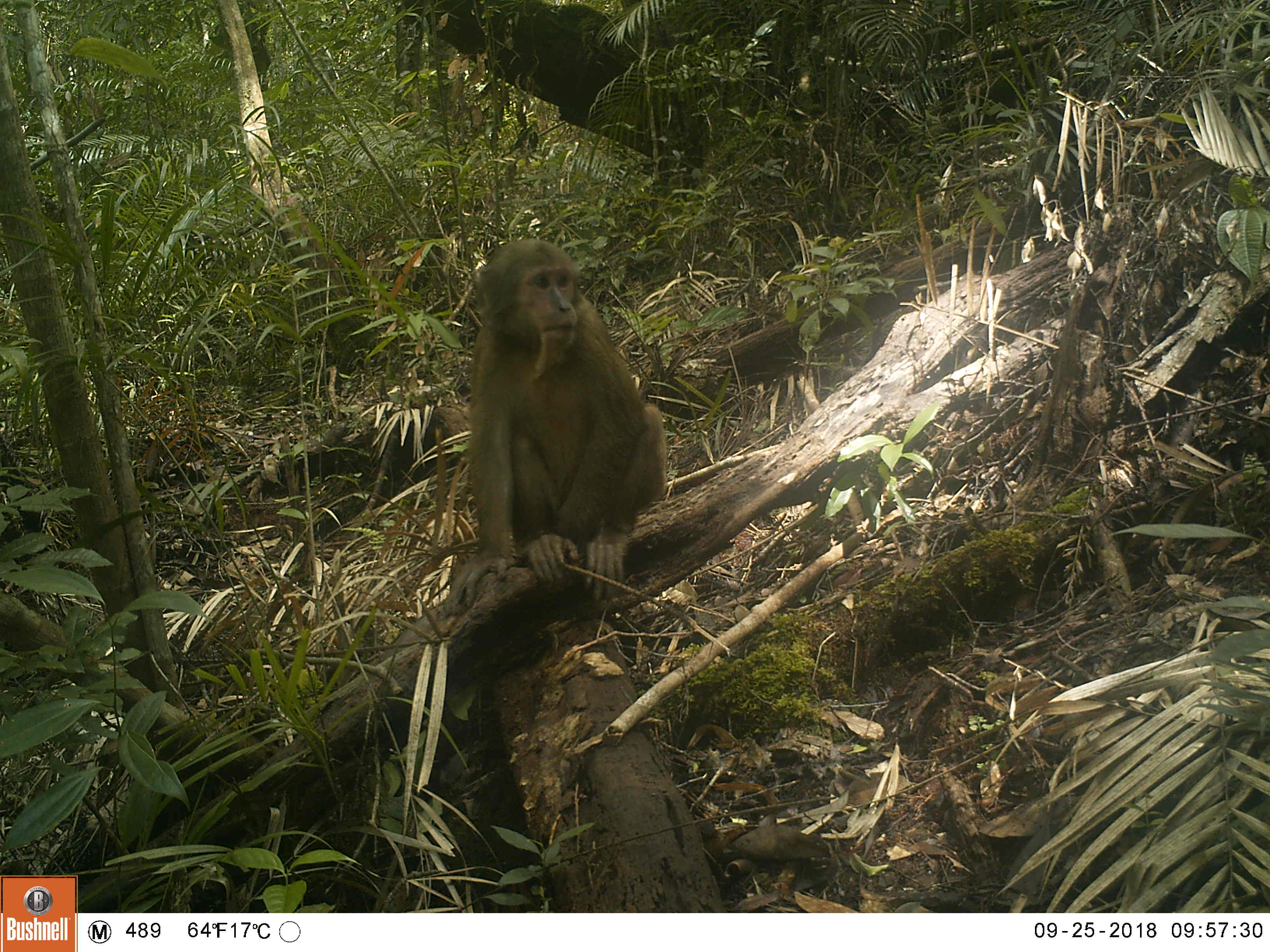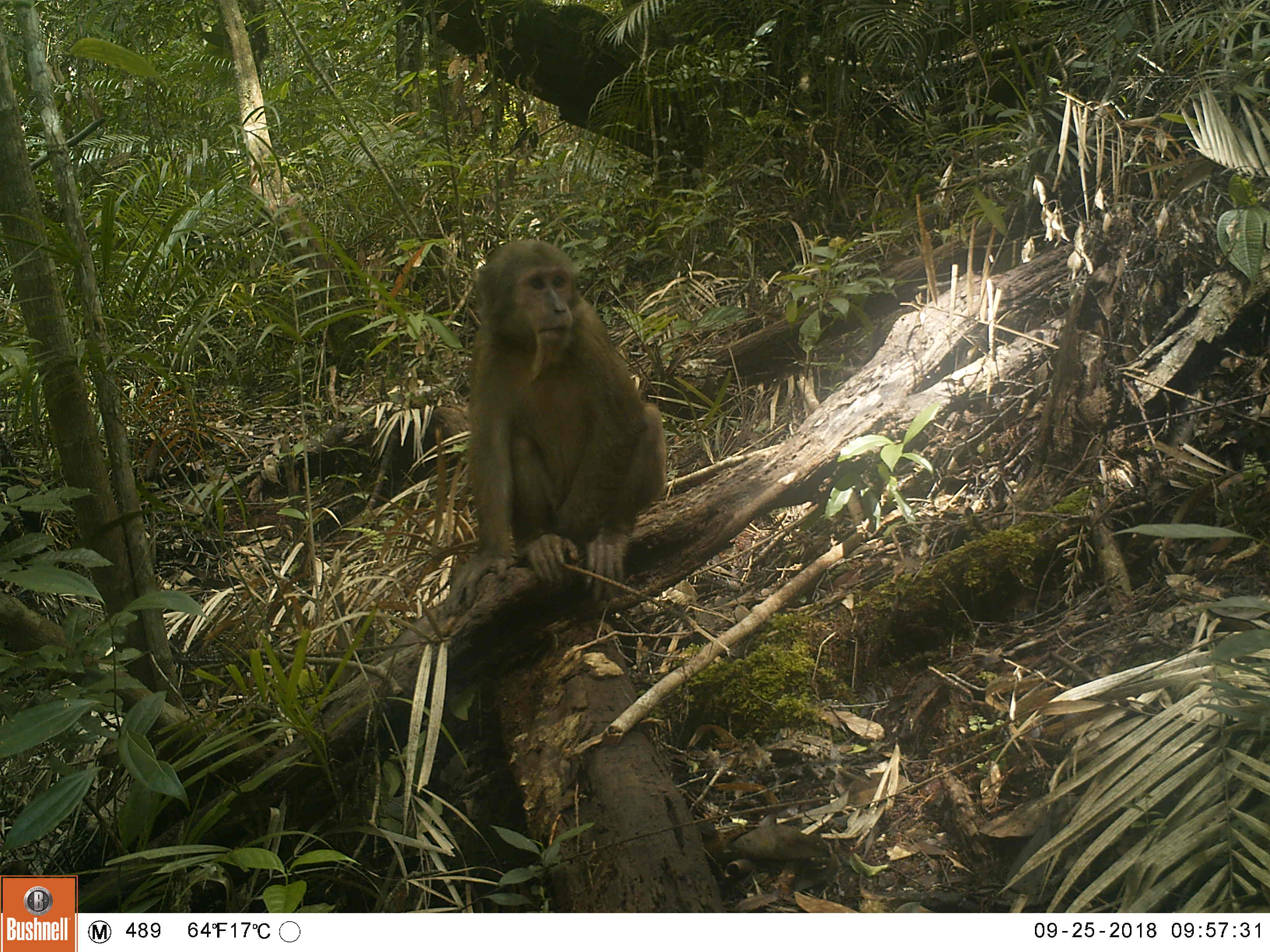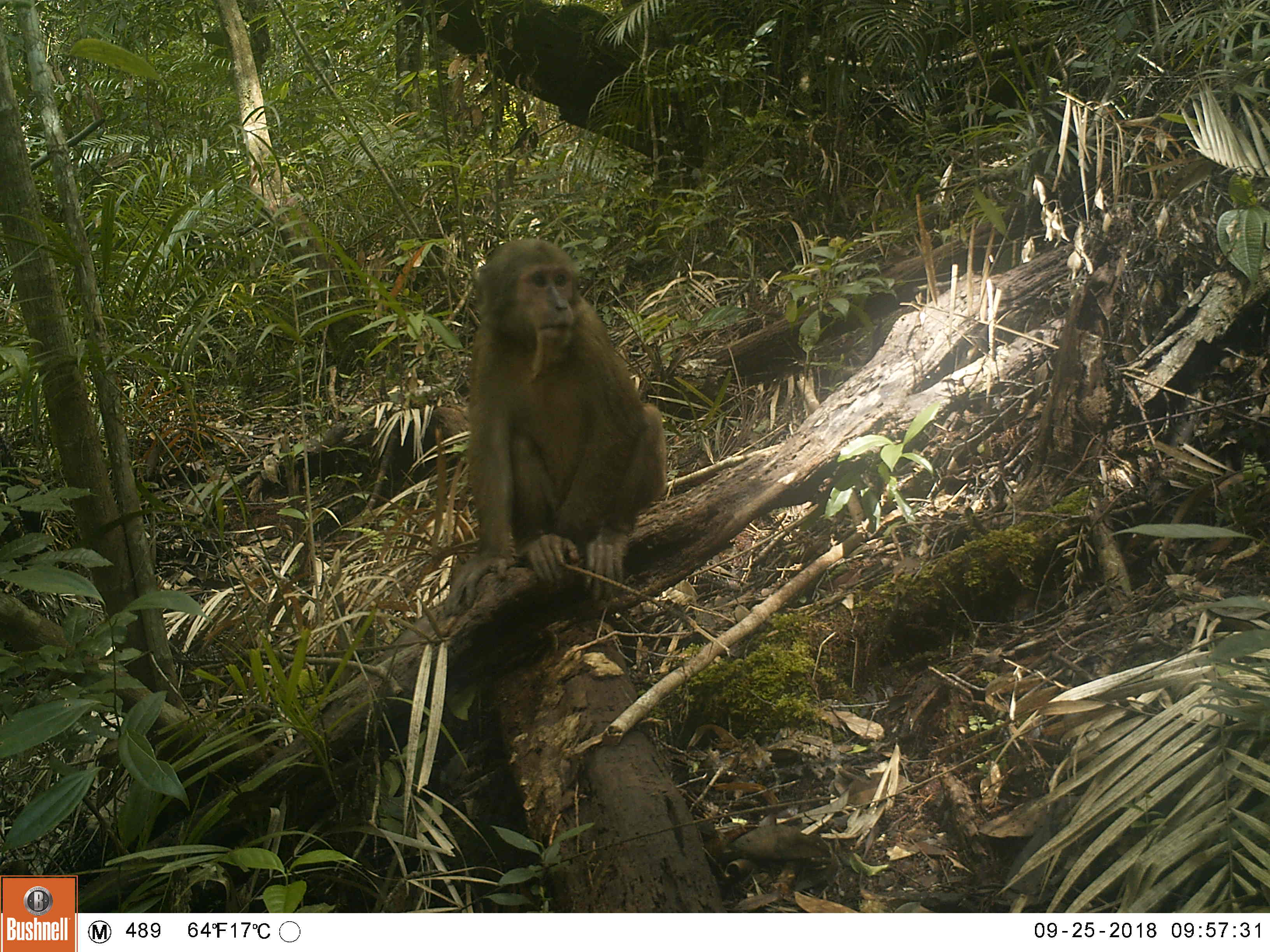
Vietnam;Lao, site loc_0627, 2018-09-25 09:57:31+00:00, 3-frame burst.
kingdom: Animalia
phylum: Chordata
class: Mammalia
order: Primates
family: Cercopithecidae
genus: Macaca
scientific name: Macaca arctoides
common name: stump-tailed macaque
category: stump tailed macaque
Stump tailed macaque (stump-tailed macaque) (Macaca arctoides). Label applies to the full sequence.